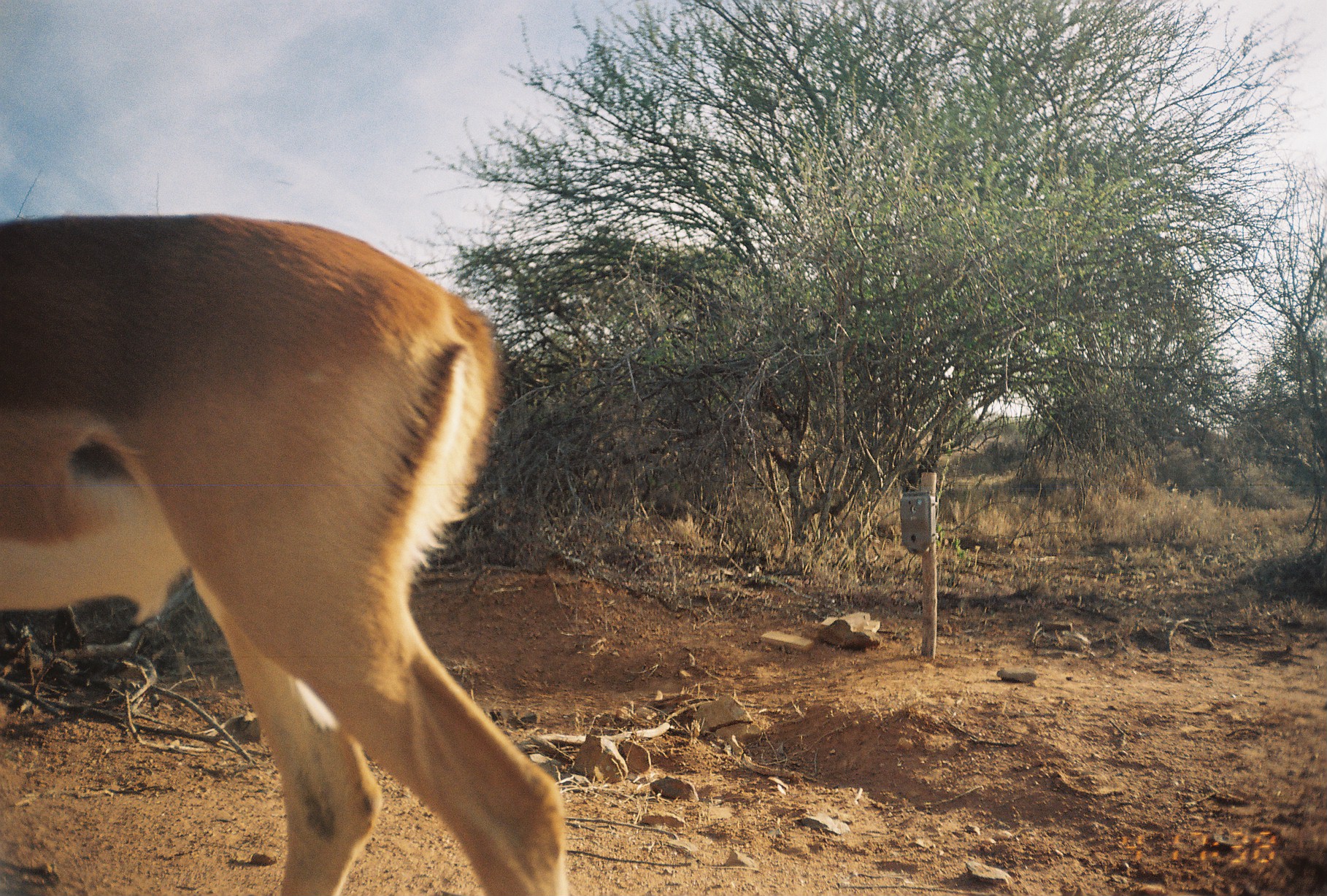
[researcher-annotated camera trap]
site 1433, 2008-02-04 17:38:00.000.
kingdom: Animalia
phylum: Chordata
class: Mammalia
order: Artiodactyla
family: Bovidae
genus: Aepyceros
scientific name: Aepyceros melampus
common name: impala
Aepyceros melampus (impala), count 1.